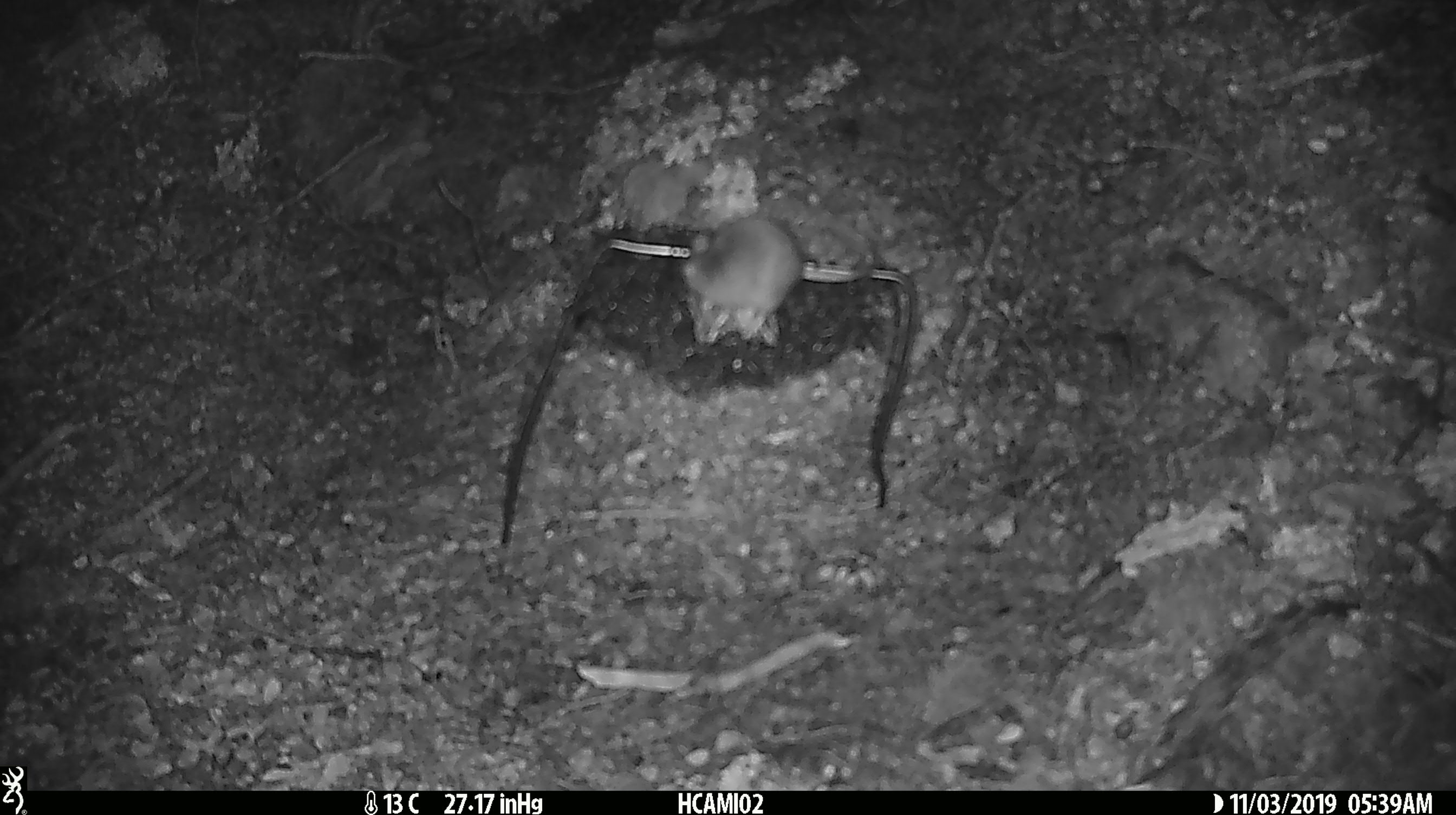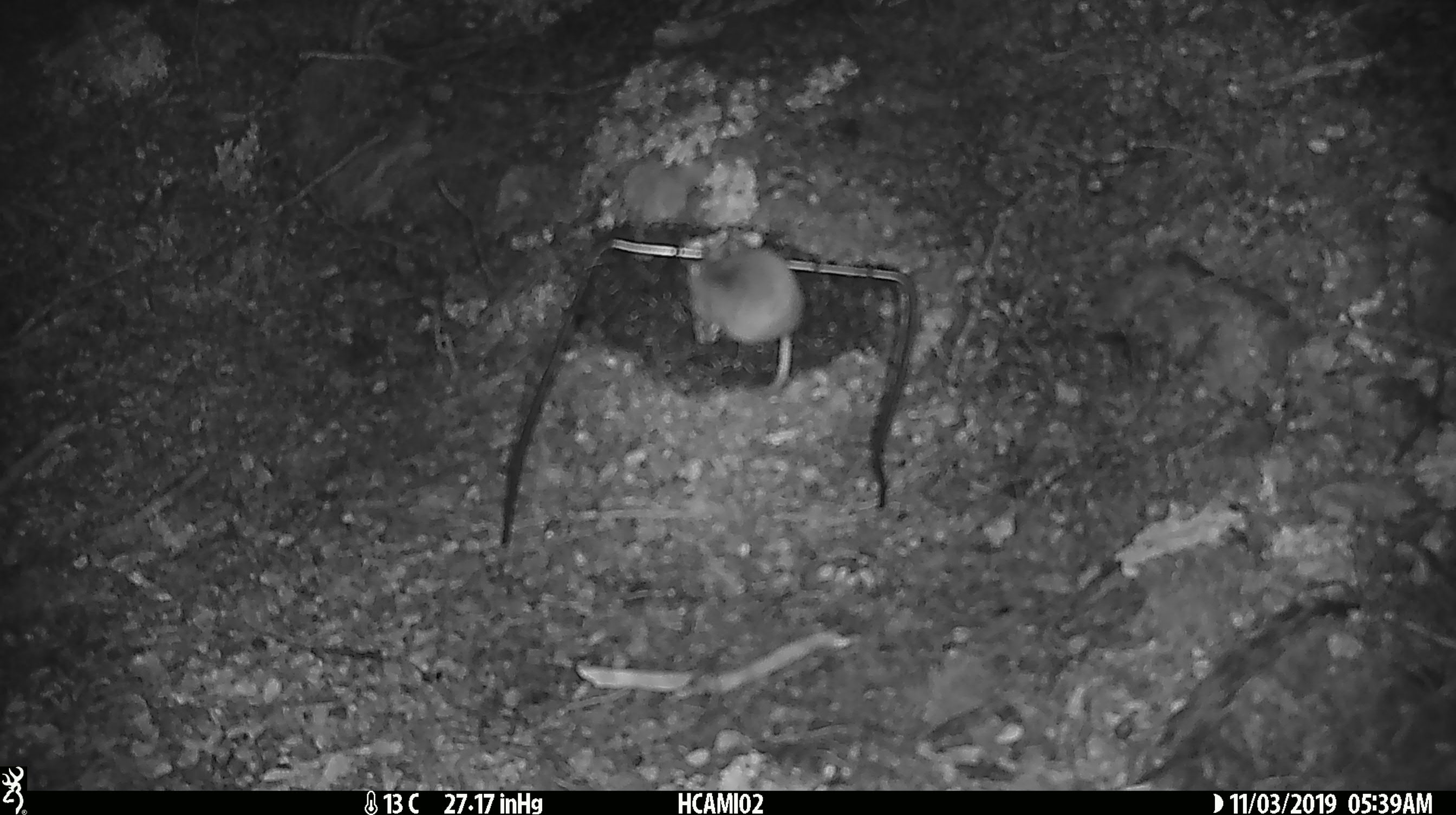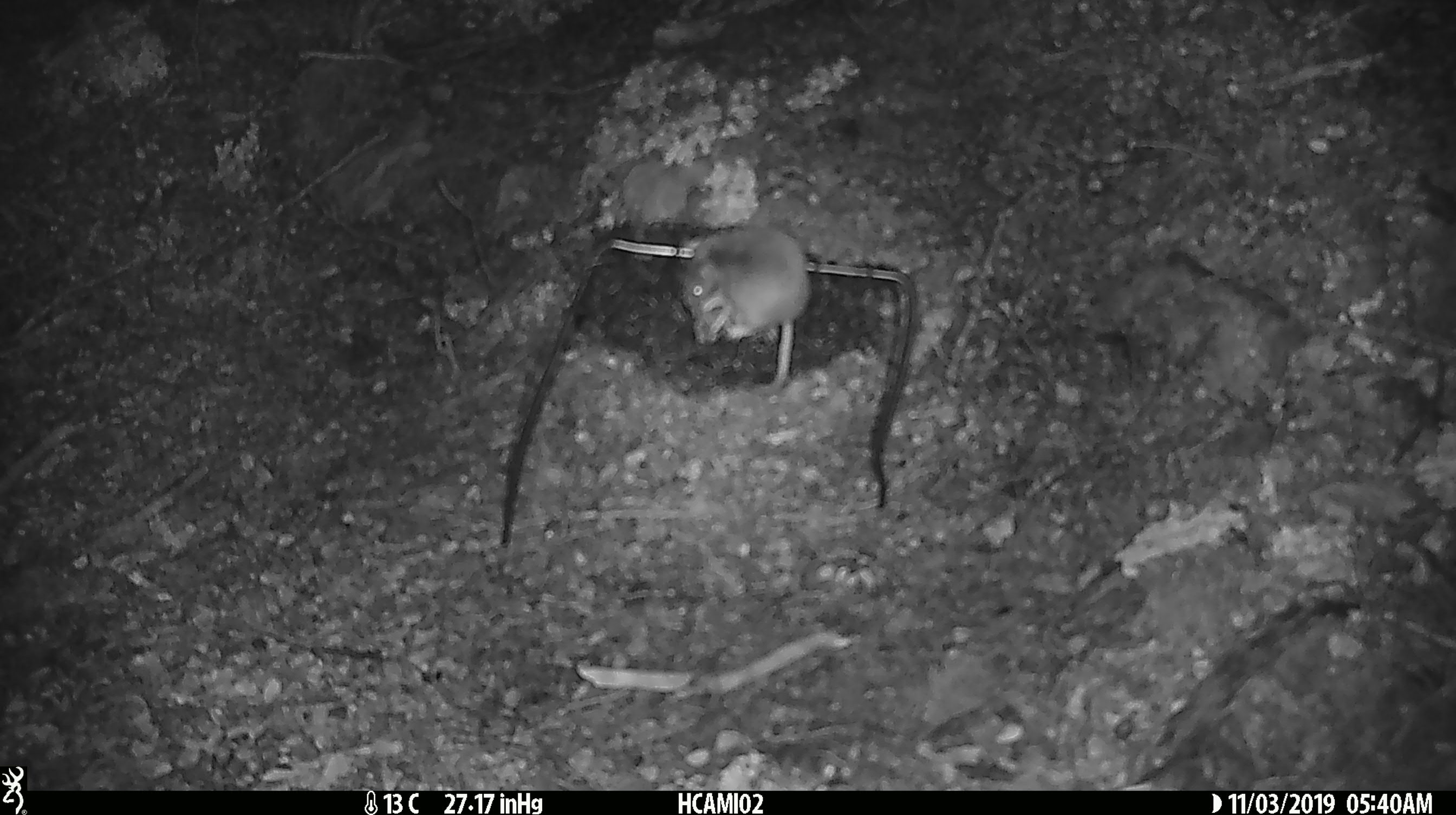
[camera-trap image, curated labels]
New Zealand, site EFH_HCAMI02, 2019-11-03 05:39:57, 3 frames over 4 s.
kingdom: Animalia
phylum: Chordata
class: Mammalia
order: Rodentia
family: Muridae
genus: Mus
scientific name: Mus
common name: mouse